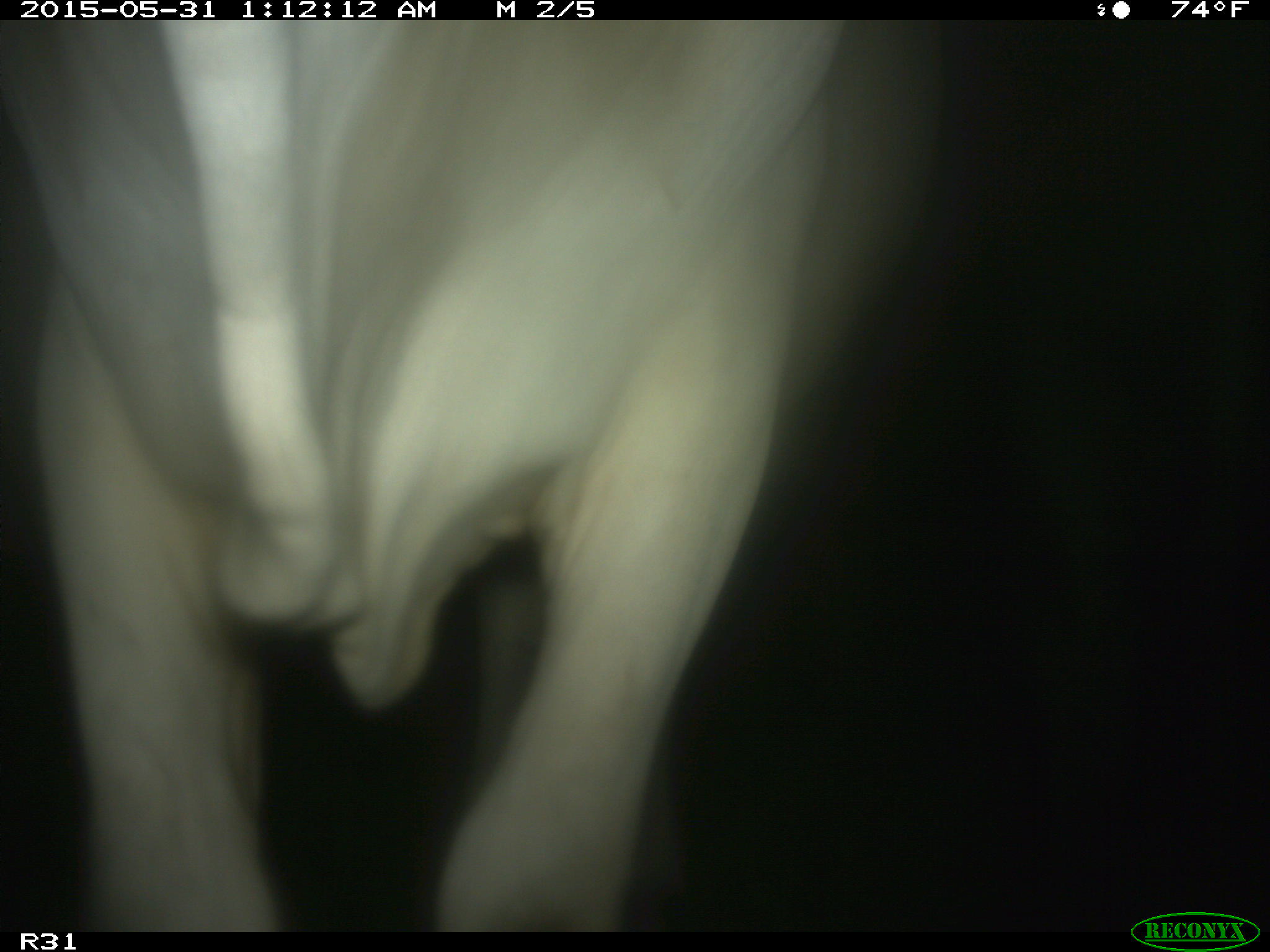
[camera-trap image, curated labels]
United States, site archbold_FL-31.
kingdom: Animalia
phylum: Chordata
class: Mammalia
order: Artiodactyla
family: Bovidae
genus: Bos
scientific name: Bos taurus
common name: domestic cow